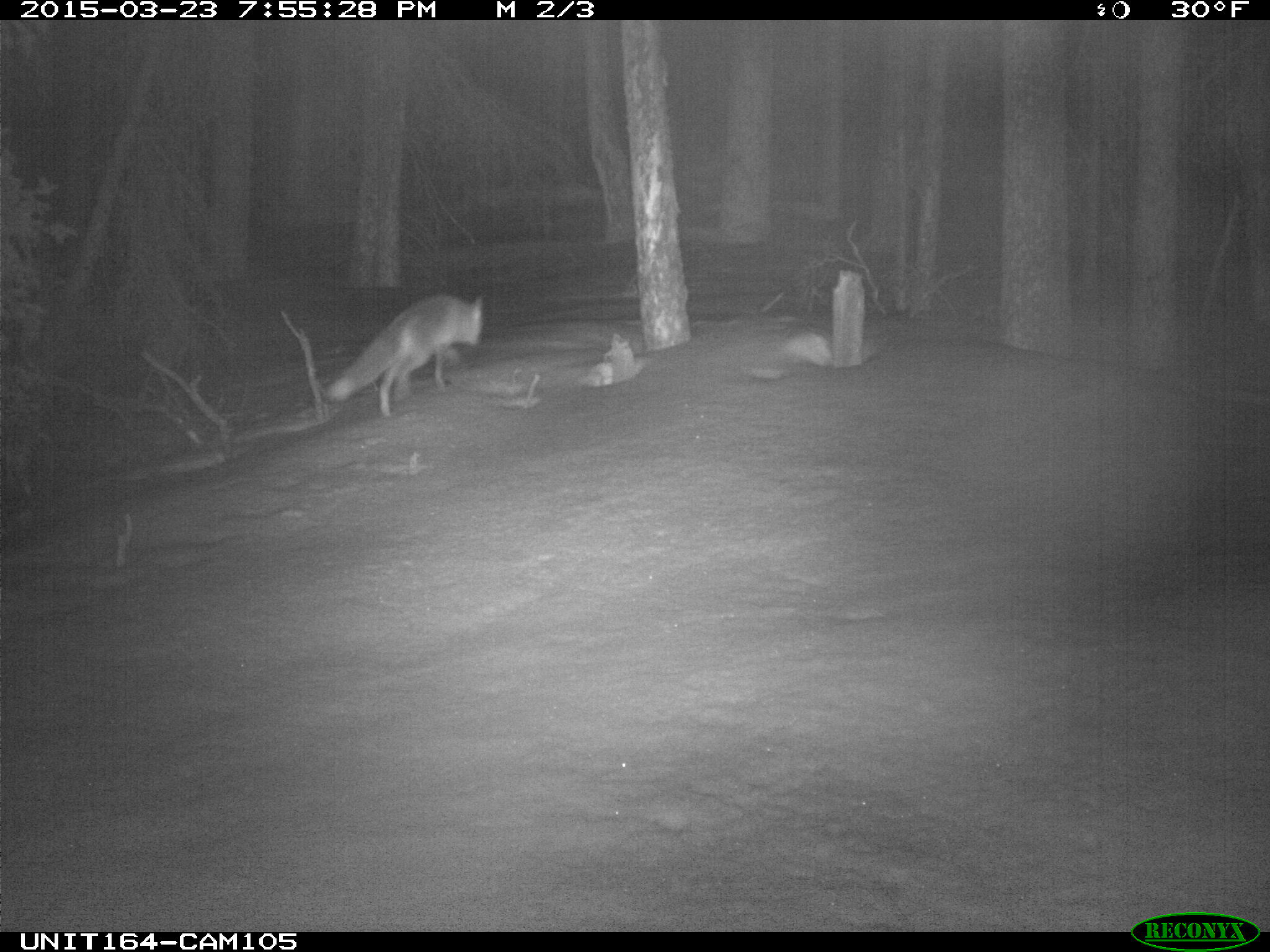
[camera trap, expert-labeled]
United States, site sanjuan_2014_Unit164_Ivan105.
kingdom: Animalia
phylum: Chordata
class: Mammalia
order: Carnivora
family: Canidae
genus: Vulpes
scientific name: Vulpes vulpes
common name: red fox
Vulpes vulpes (red fox).